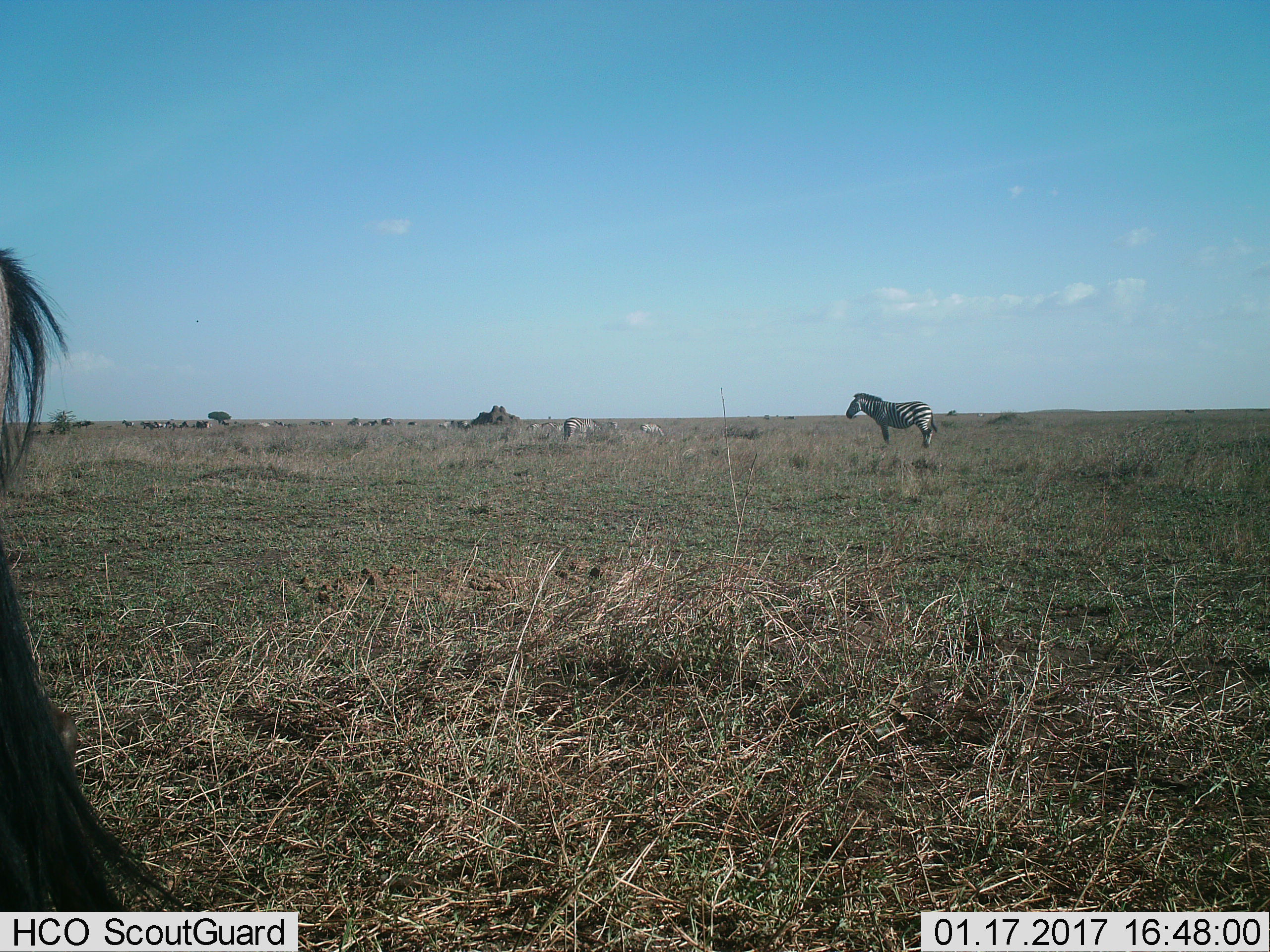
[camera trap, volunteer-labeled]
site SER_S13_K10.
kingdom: Animalia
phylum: Chordata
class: Mammalia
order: Perissodactyla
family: Equidae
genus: Equus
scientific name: Equus quagga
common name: plains zebra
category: zebraplains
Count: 11-50.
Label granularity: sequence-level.